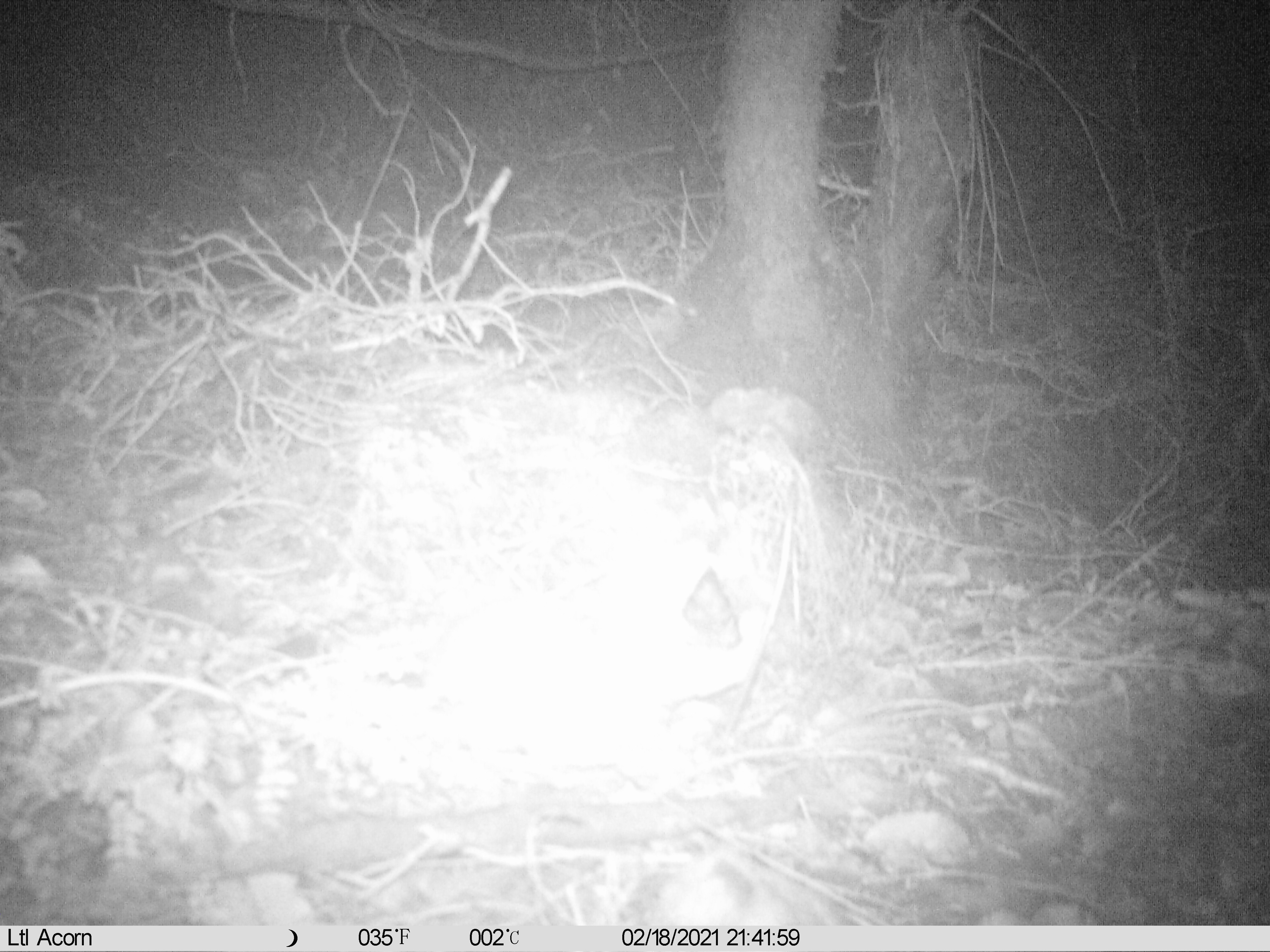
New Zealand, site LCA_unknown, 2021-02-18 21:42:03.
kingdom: Animalia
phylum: Chordata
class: Mammalia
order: Carnivora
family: Mustelidae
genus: Mustela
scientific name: Mustela erminea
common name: stoat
Stoat (Mustela erminea).